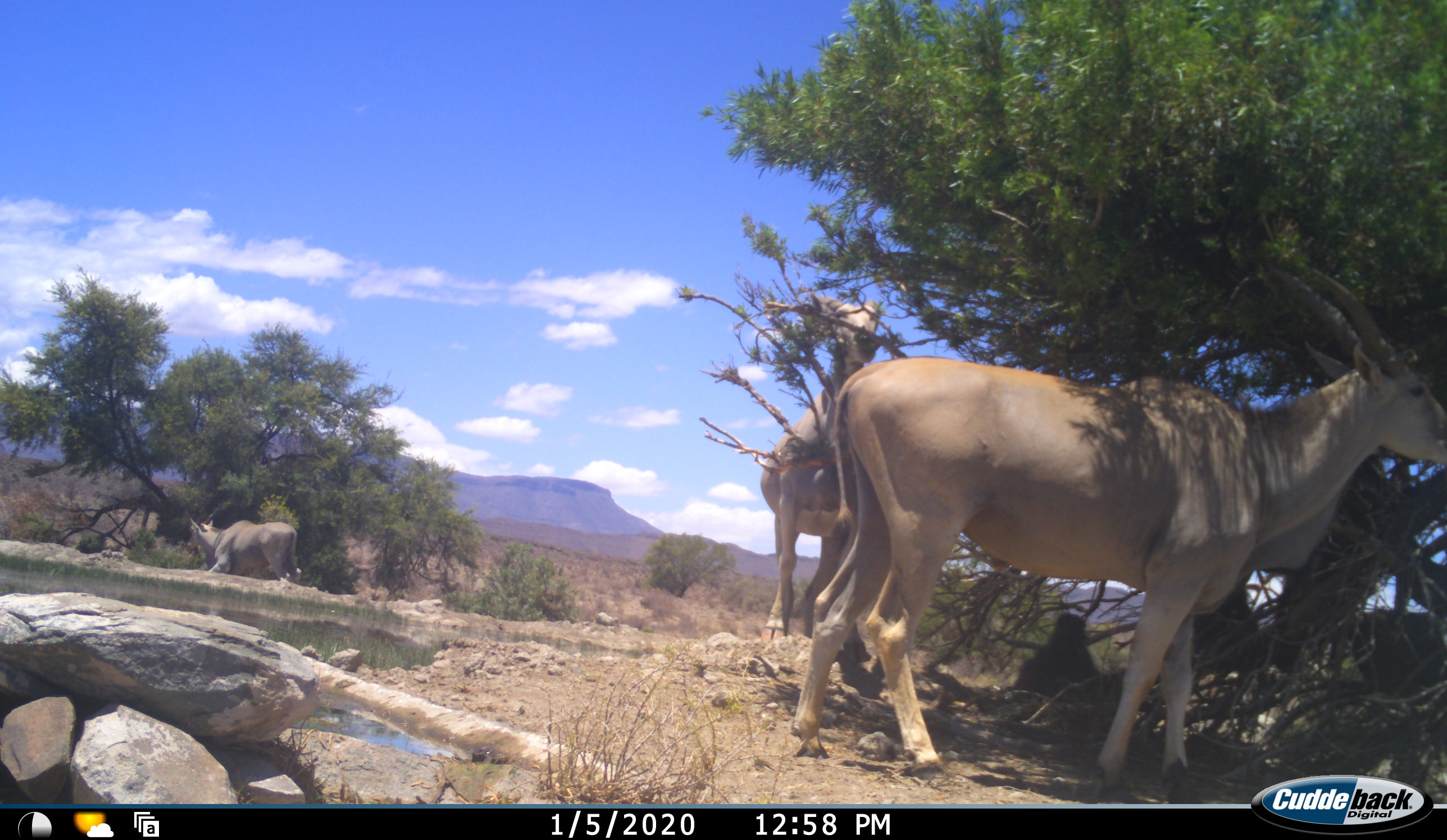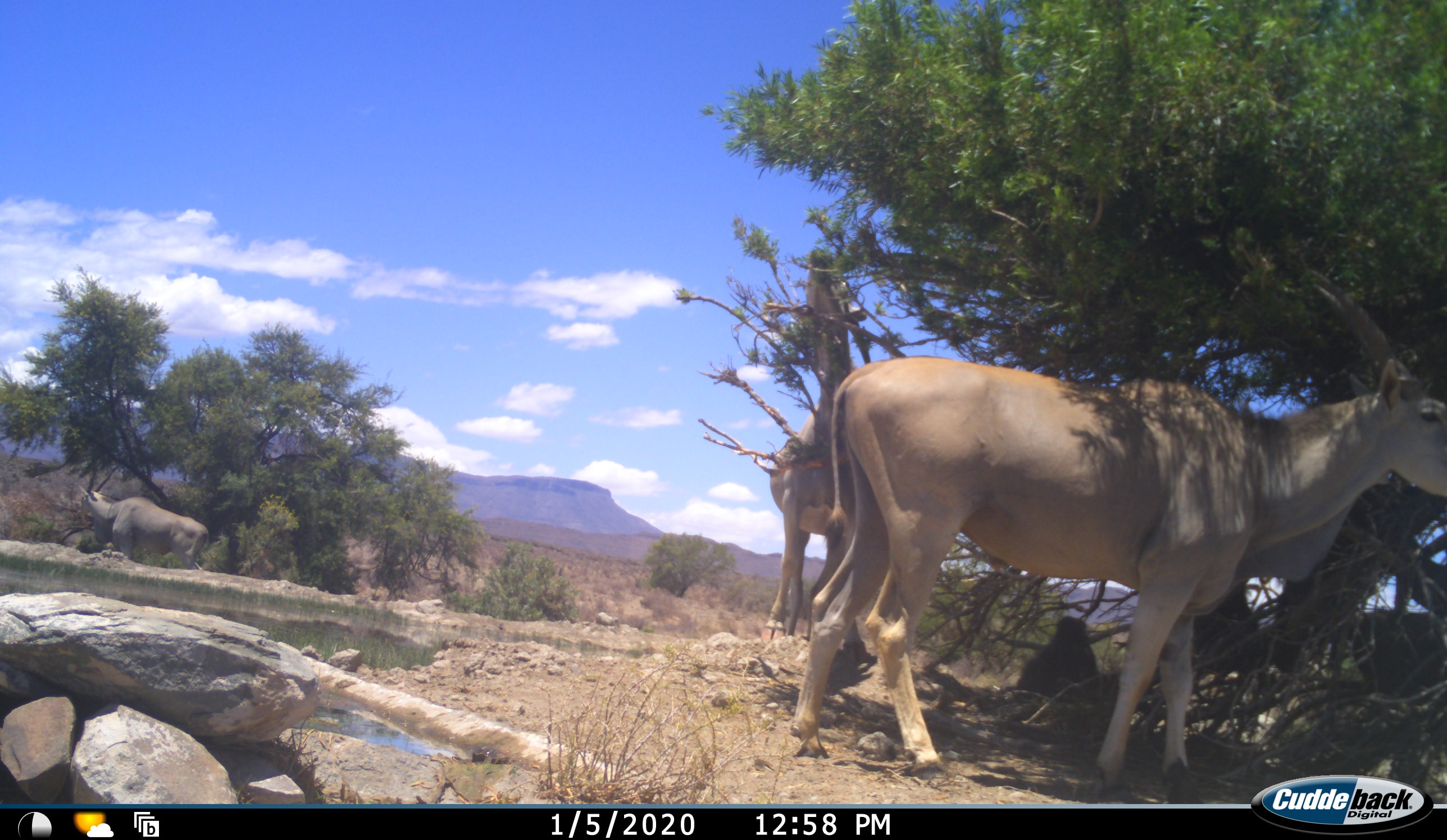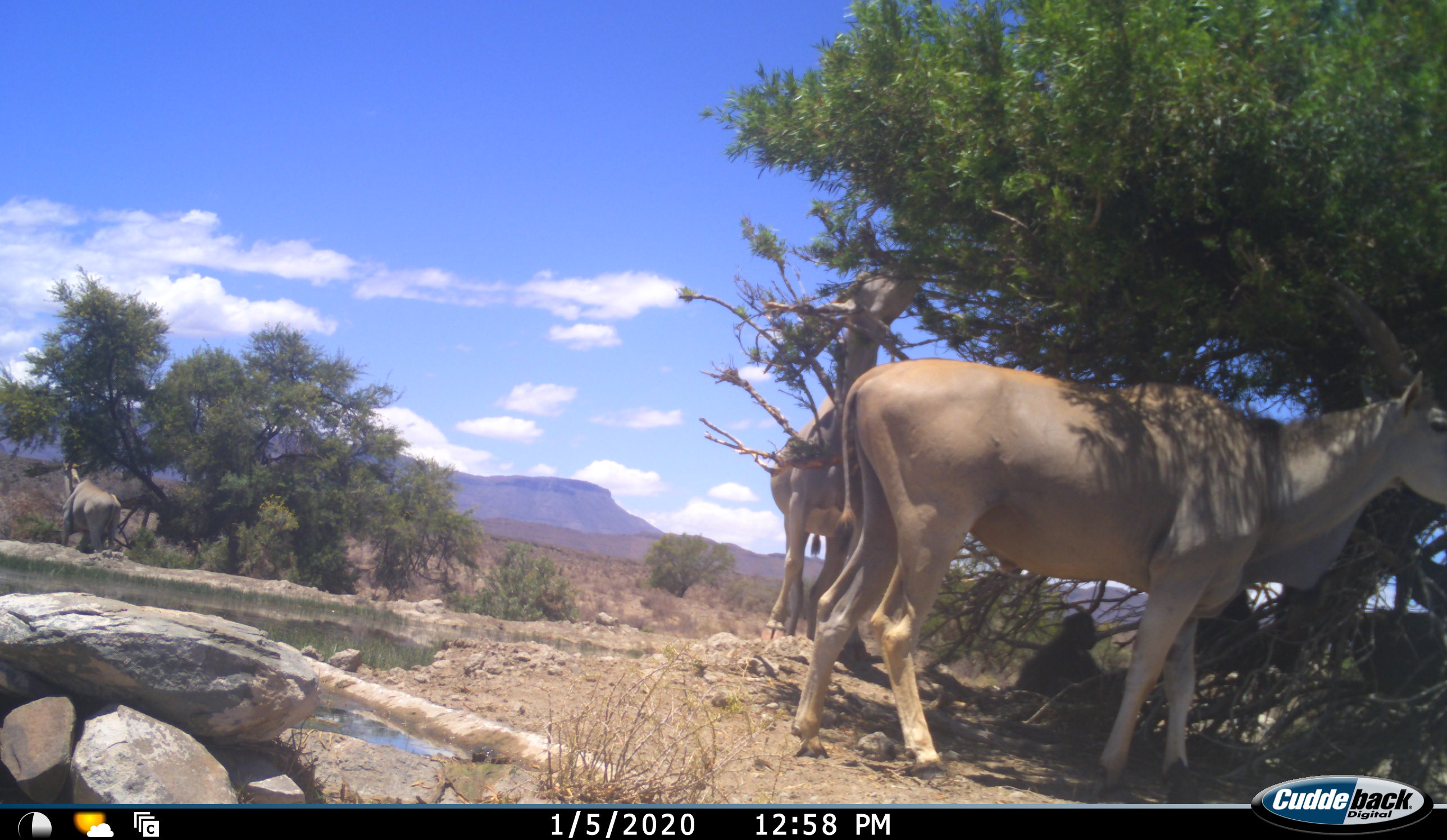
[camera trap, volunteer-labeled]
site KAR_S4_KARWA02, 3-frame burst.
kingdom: Animalia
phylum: Chordata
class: Mammalia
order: Artiodactyla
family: Bovidae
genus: Tragelaphus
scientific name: Tragelaphus oryx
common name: eland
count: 3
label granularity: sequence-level